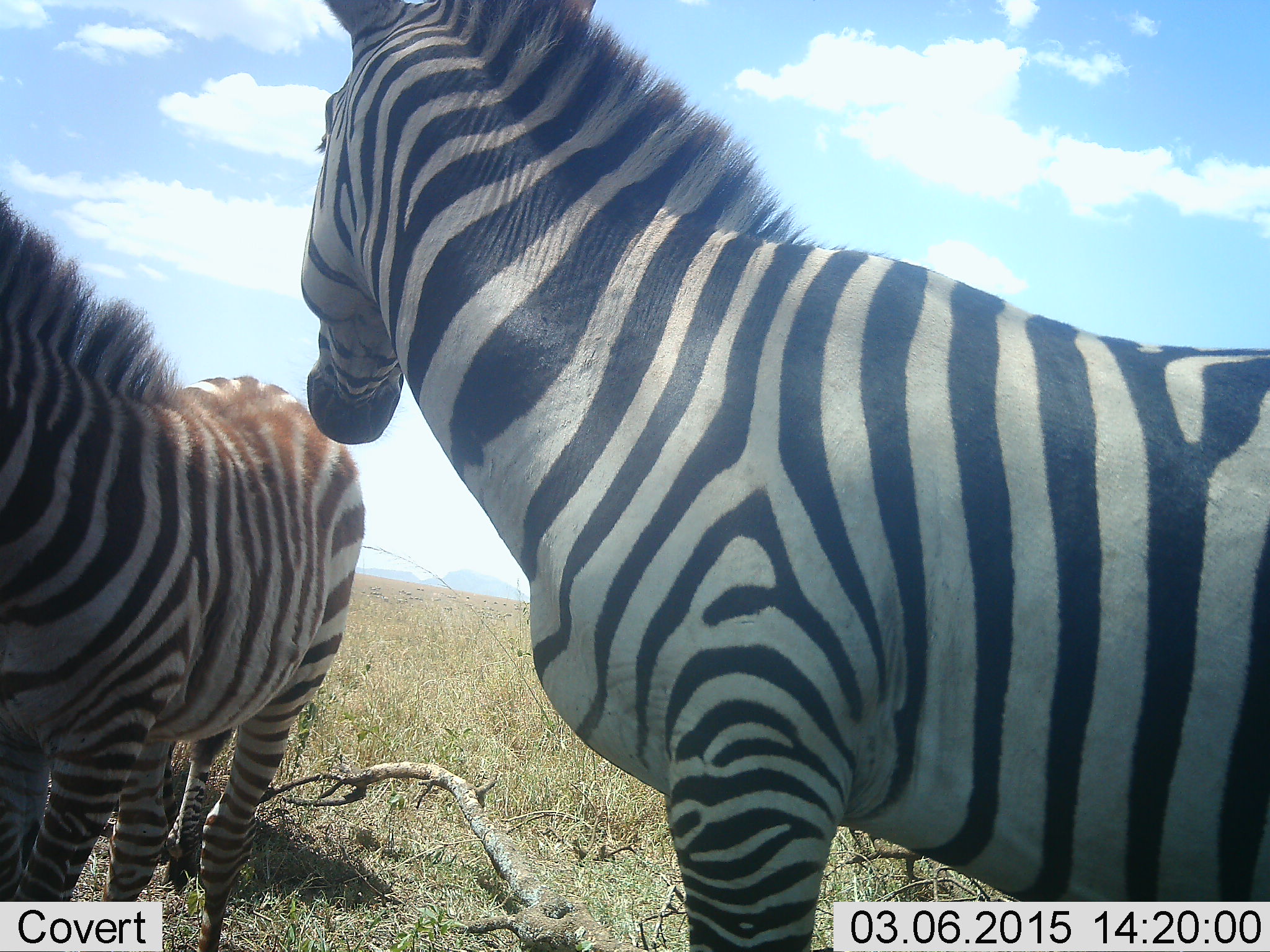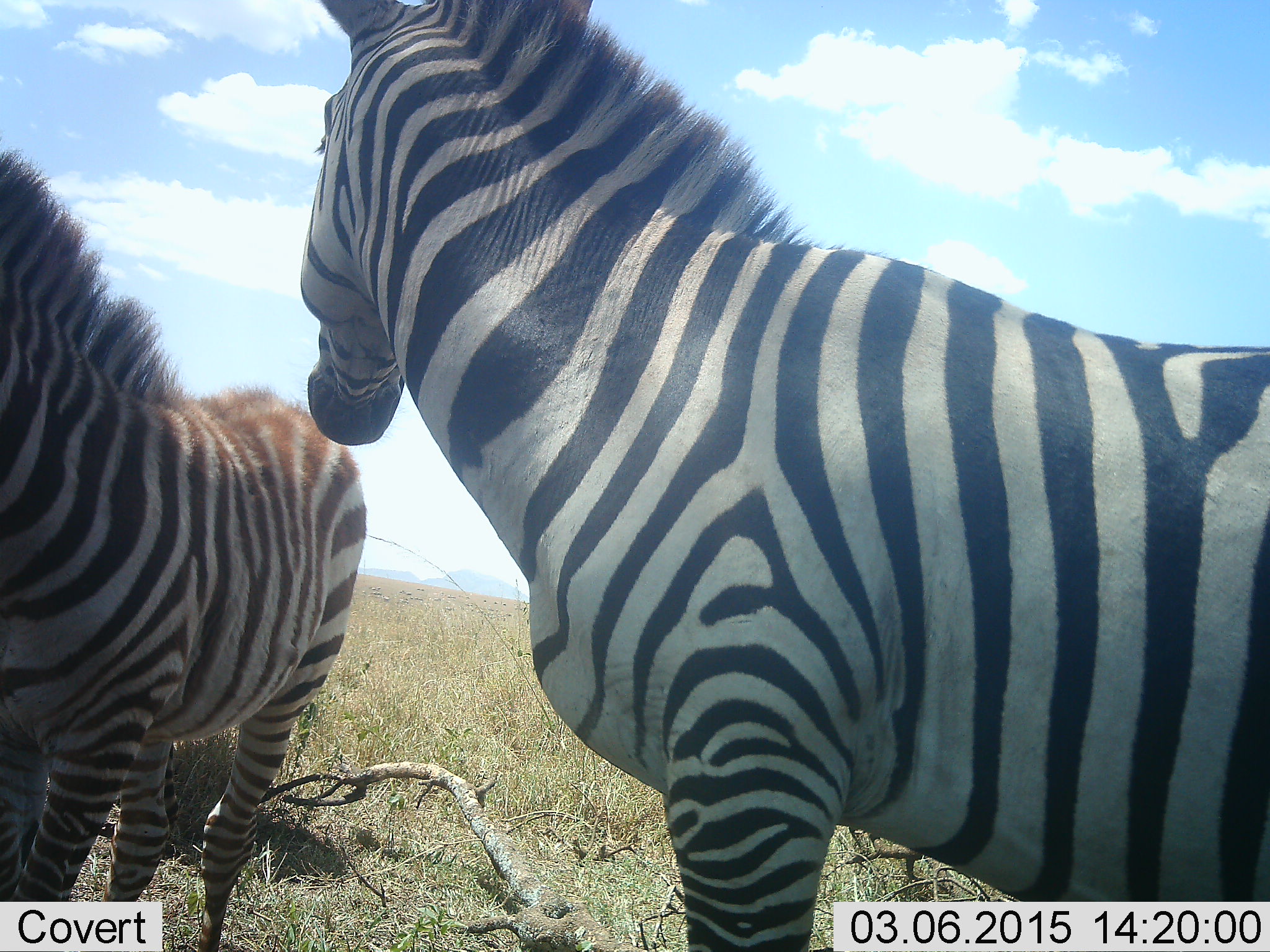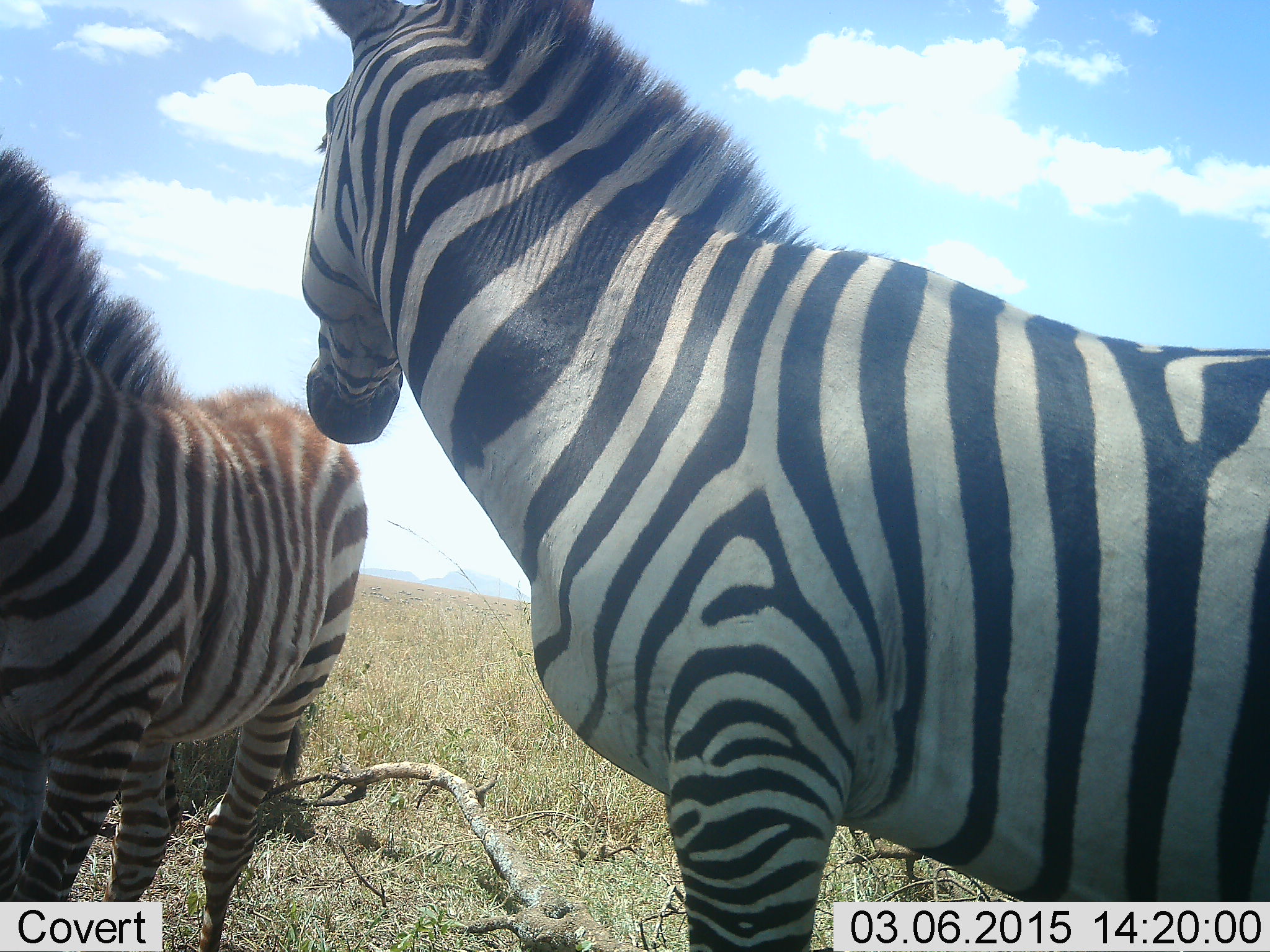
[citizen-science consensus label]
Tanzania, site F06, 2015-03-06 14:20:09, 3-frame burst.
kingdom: Animalia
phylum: Chordata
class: Mammalia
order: Perissodactyla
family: Equidae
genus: Equus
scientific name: Equus quagga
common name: plains zebra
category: zebra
Zebra (plains zebra) (Equus quagga), count 2. Behavior (volunteer vote fractions): standing 100%, resting 0%, moving 10%, interacting 0%. Young present (vote fraction): 20%. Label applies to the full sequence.